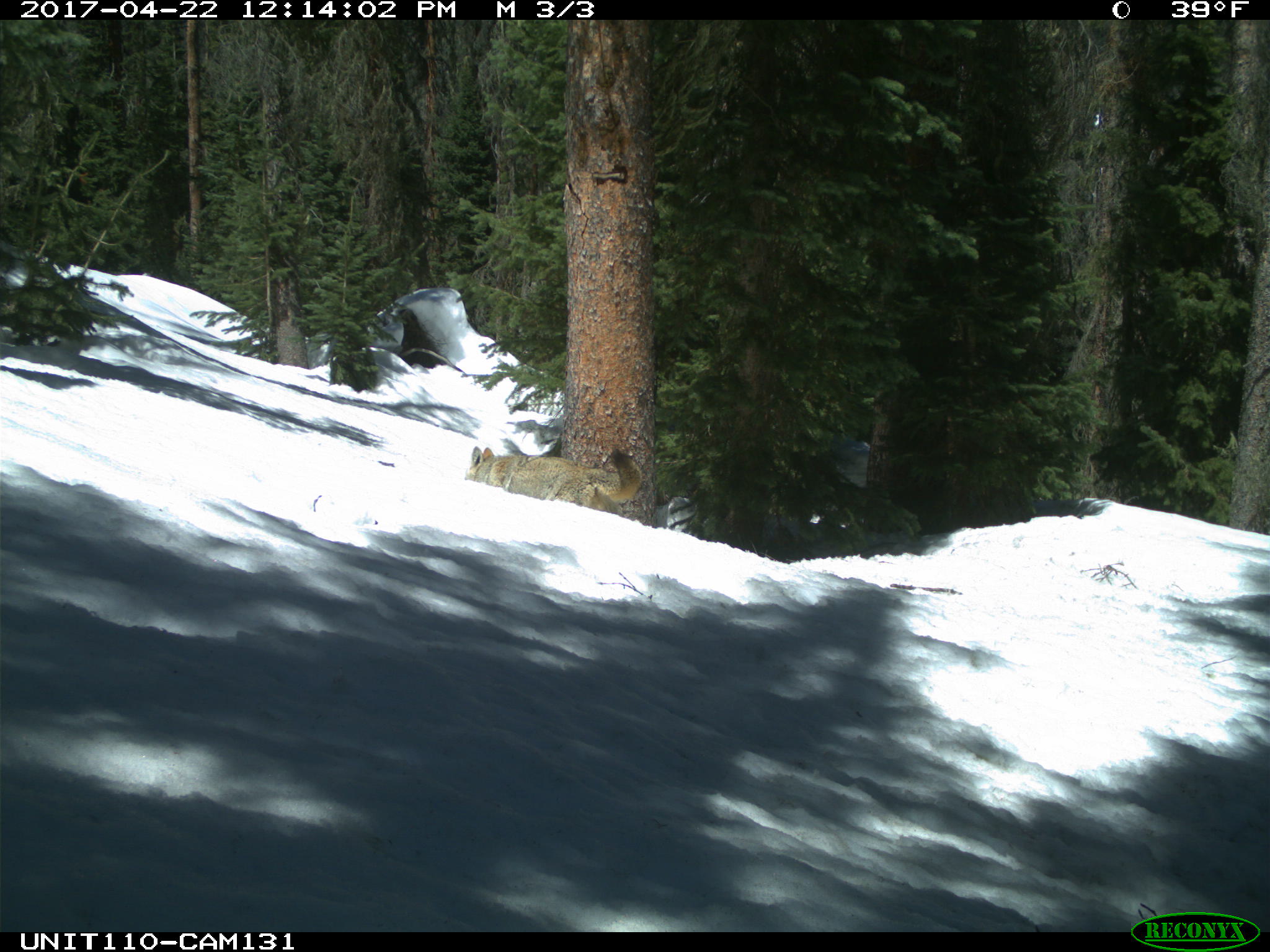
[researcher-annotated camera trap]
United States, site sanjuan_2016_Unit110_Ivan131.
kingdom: Animalia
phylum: Chordata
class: Mammalia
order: Carnivora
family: Canidae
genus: Canis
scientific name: Canis latrans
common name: coyote